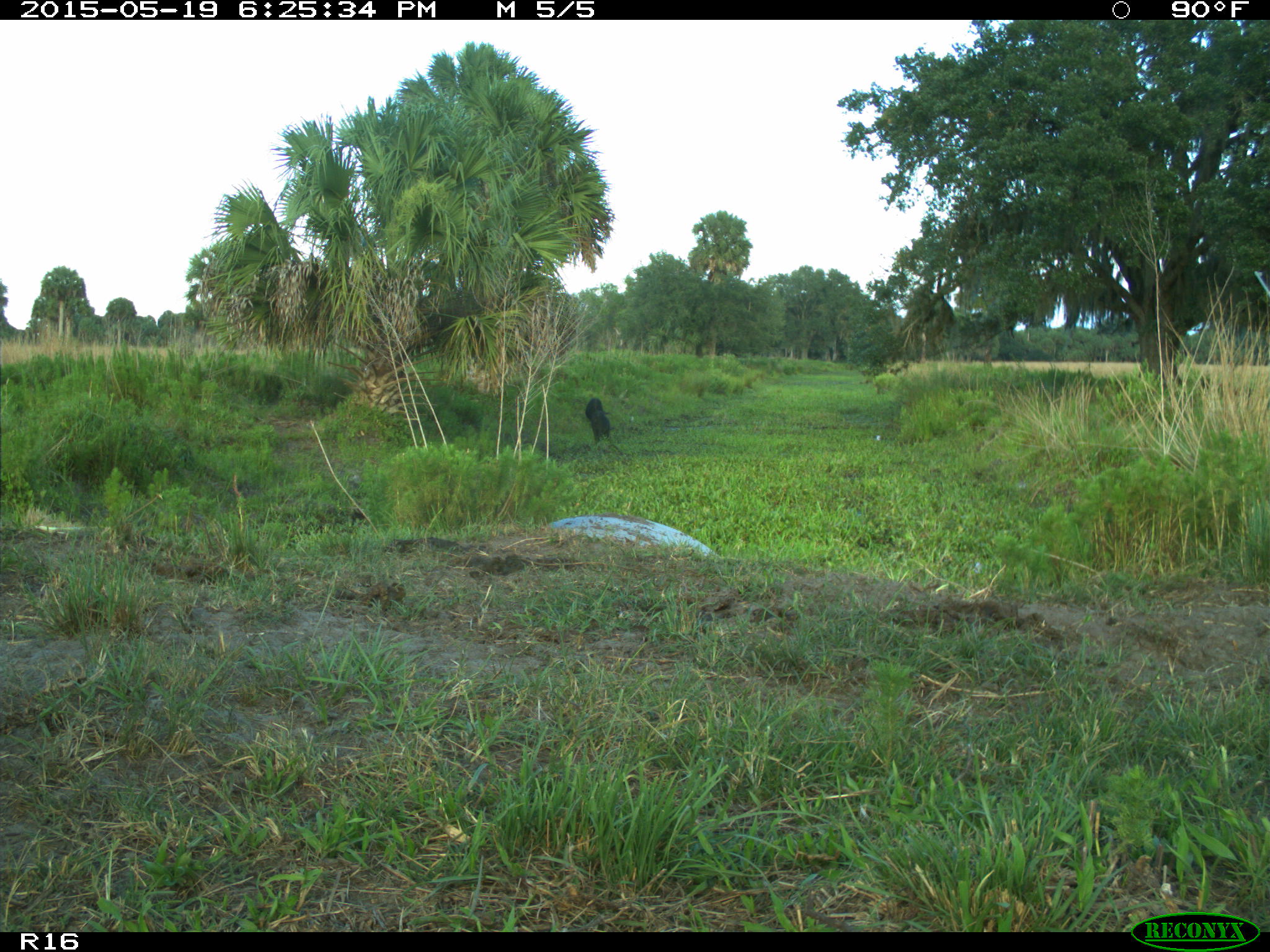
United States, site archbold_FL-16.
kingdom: Animalia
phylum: Chordata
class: Mammalia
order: Artiodactyla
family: Bovidae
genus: Bos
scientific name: Bos taurus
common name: domestic cow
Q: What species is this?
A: Bos taurus (domestic cow).